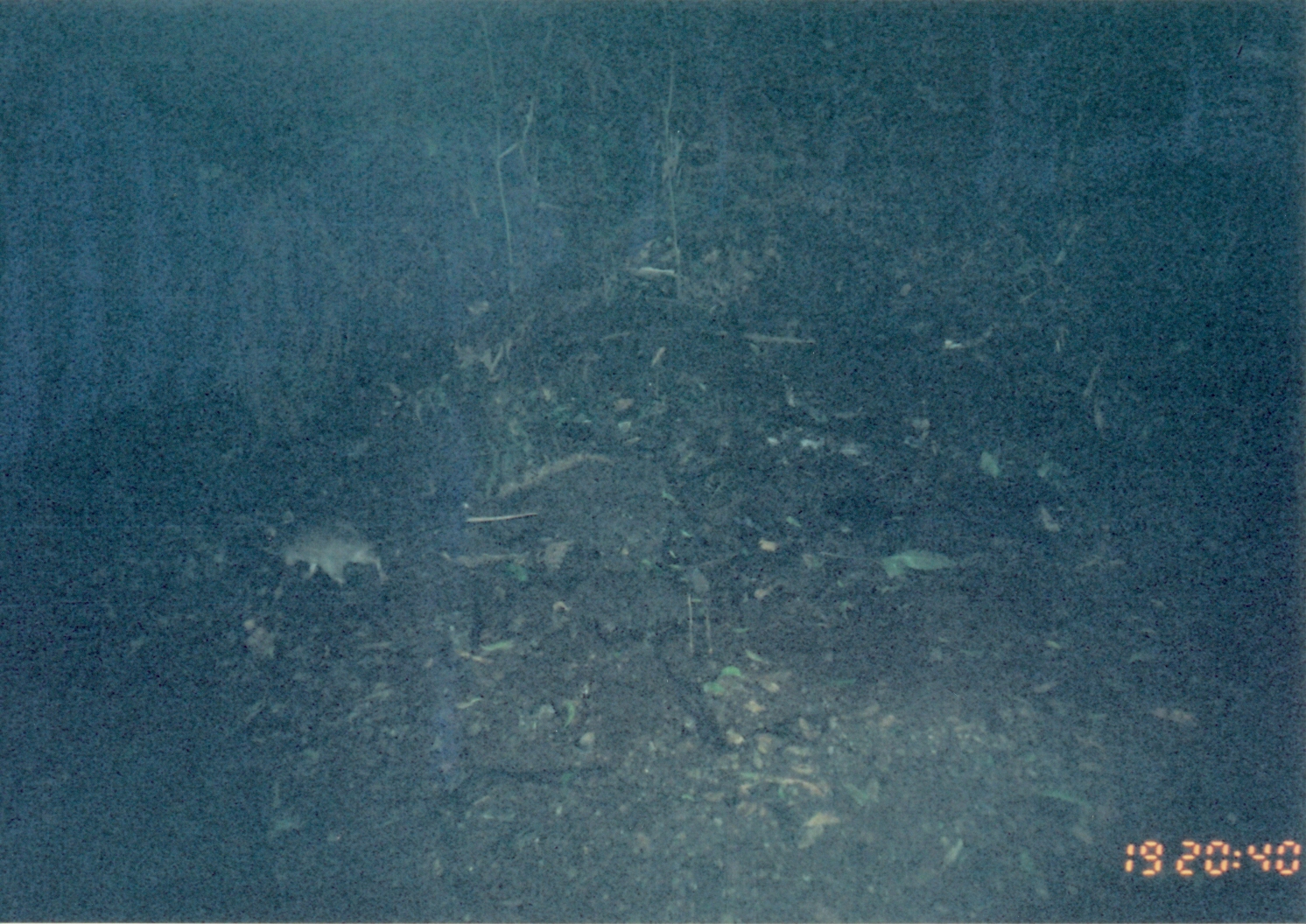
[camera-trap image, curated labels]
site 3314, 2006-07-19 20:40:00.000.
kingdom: Animalia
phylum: Chordata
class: Mammalia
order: Rodentia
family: Nesomyidae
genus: Cricetomys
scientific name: Cricetomys gambianus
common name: african giant pouched rat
Cricetomys gambianus (african giant pouched rat), count 1.